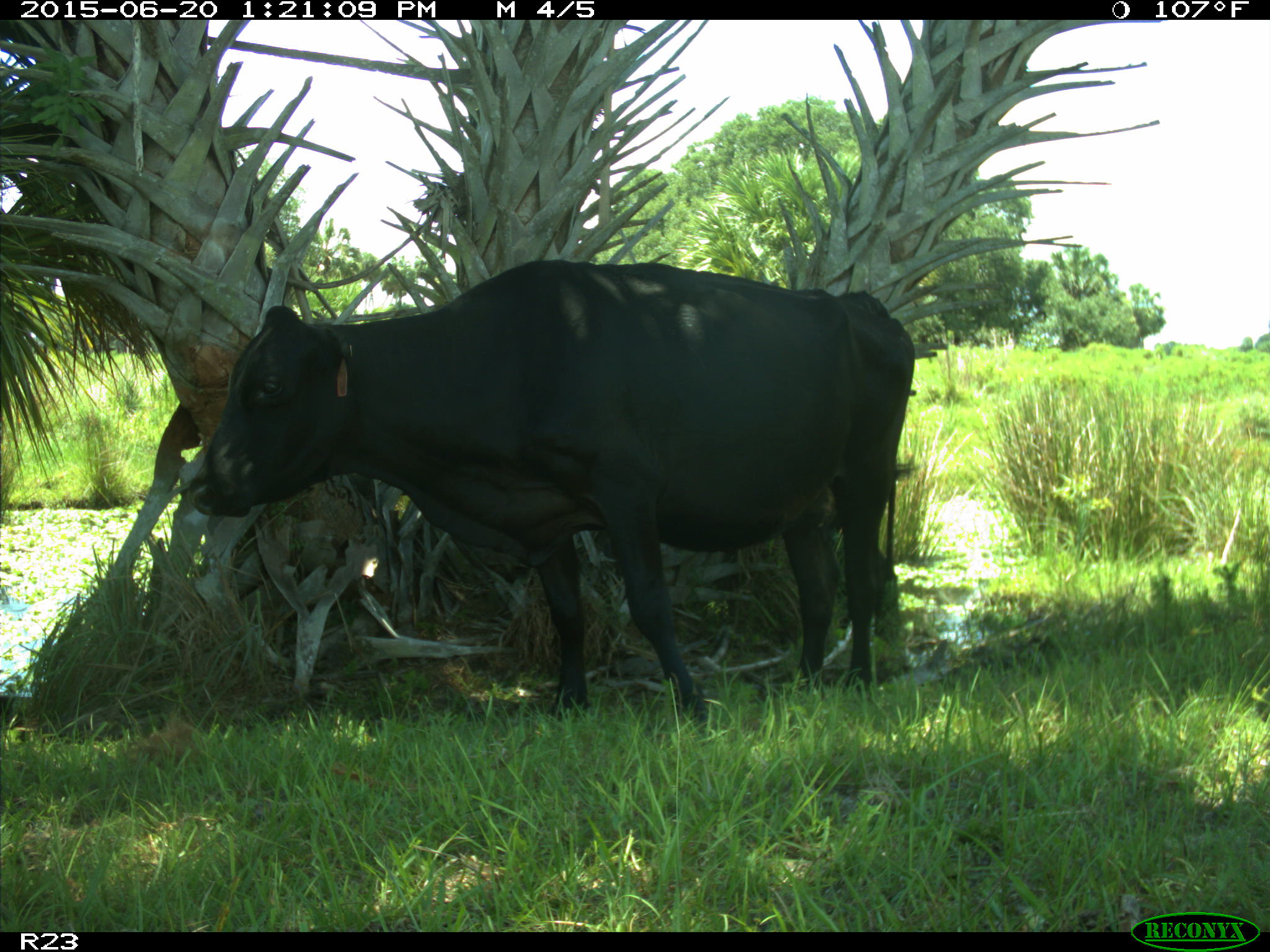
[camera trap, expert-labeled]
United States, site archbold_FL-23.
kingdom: Animalia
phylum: Chordata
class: Mammalia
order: Artiodactyla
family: Bovidae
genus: Bos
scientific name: Bos taurus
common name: domestic cow